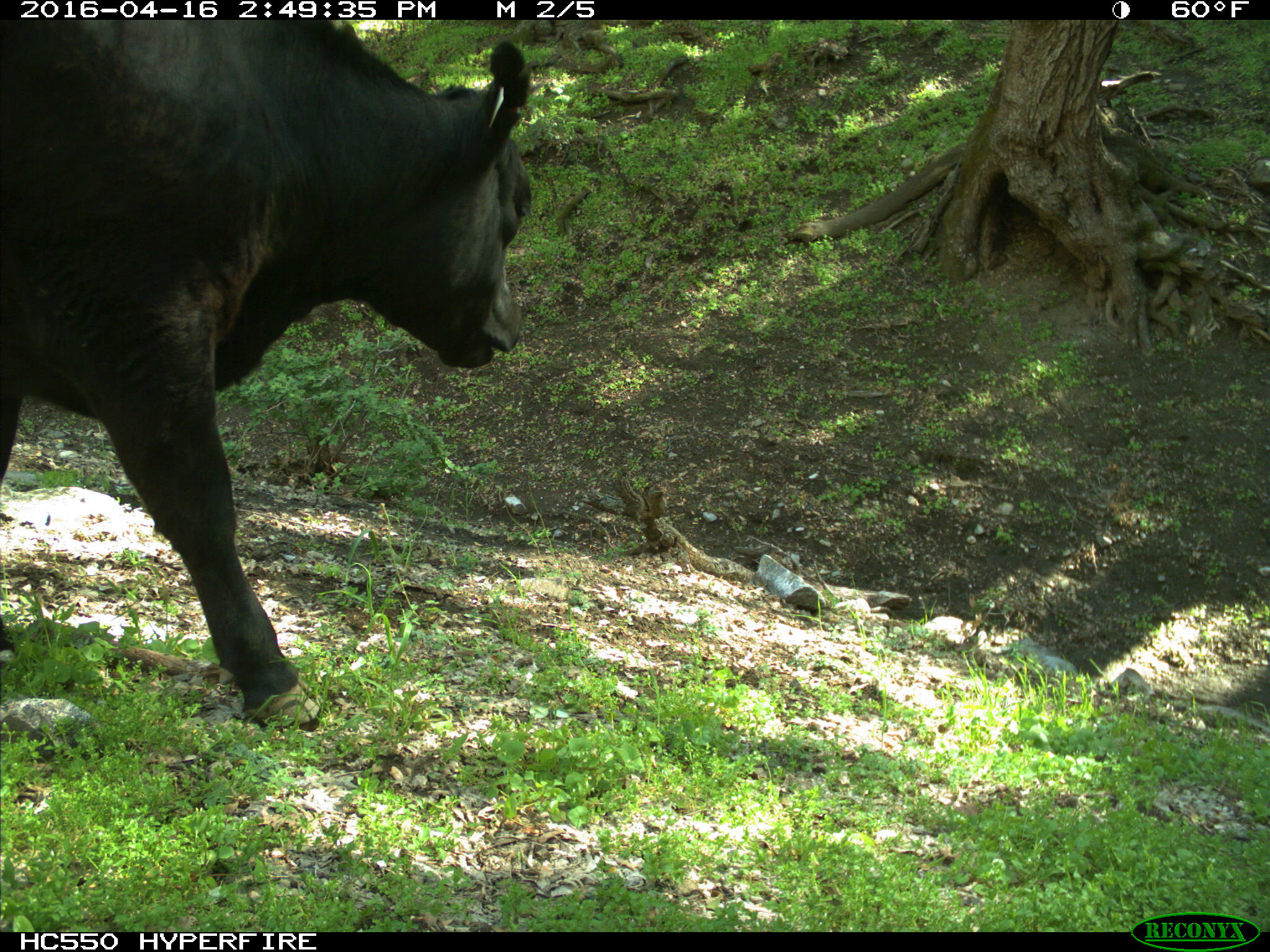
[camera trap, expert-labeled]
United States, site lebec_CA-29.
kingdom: Animalia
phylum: Chordata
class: Mammalia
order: Artiodactyla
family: Bovidae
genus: Bos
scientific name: Bos taurus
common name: domestic cow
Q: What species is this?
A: Bos taurus (domestic cow).